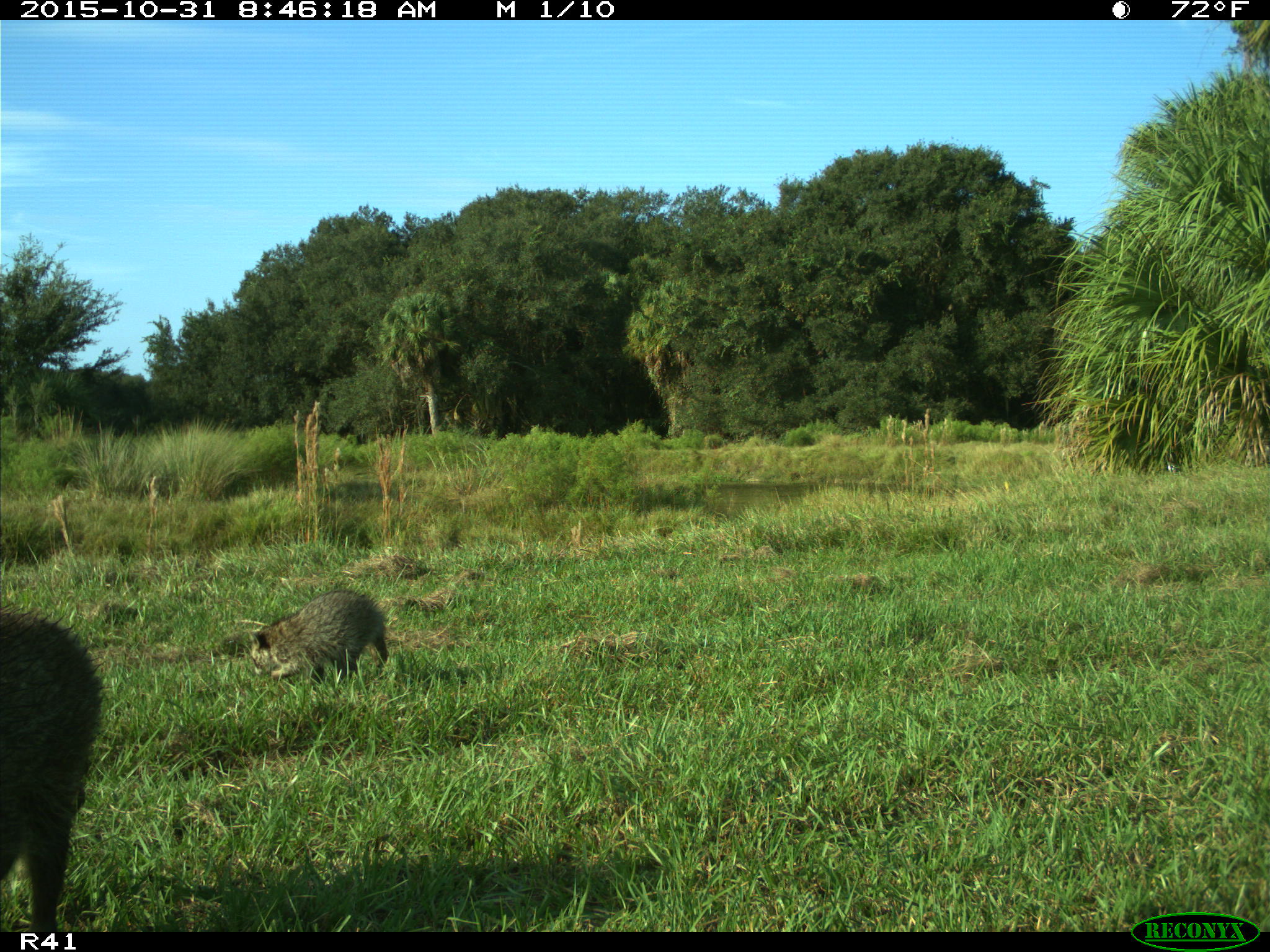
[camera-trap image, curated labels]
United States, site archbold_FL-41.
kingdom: Animalia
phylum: Chordata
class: Mammalia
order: Carnivora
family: Procyonidae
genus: Procyon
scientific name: Procyon lotor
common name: common raccoon